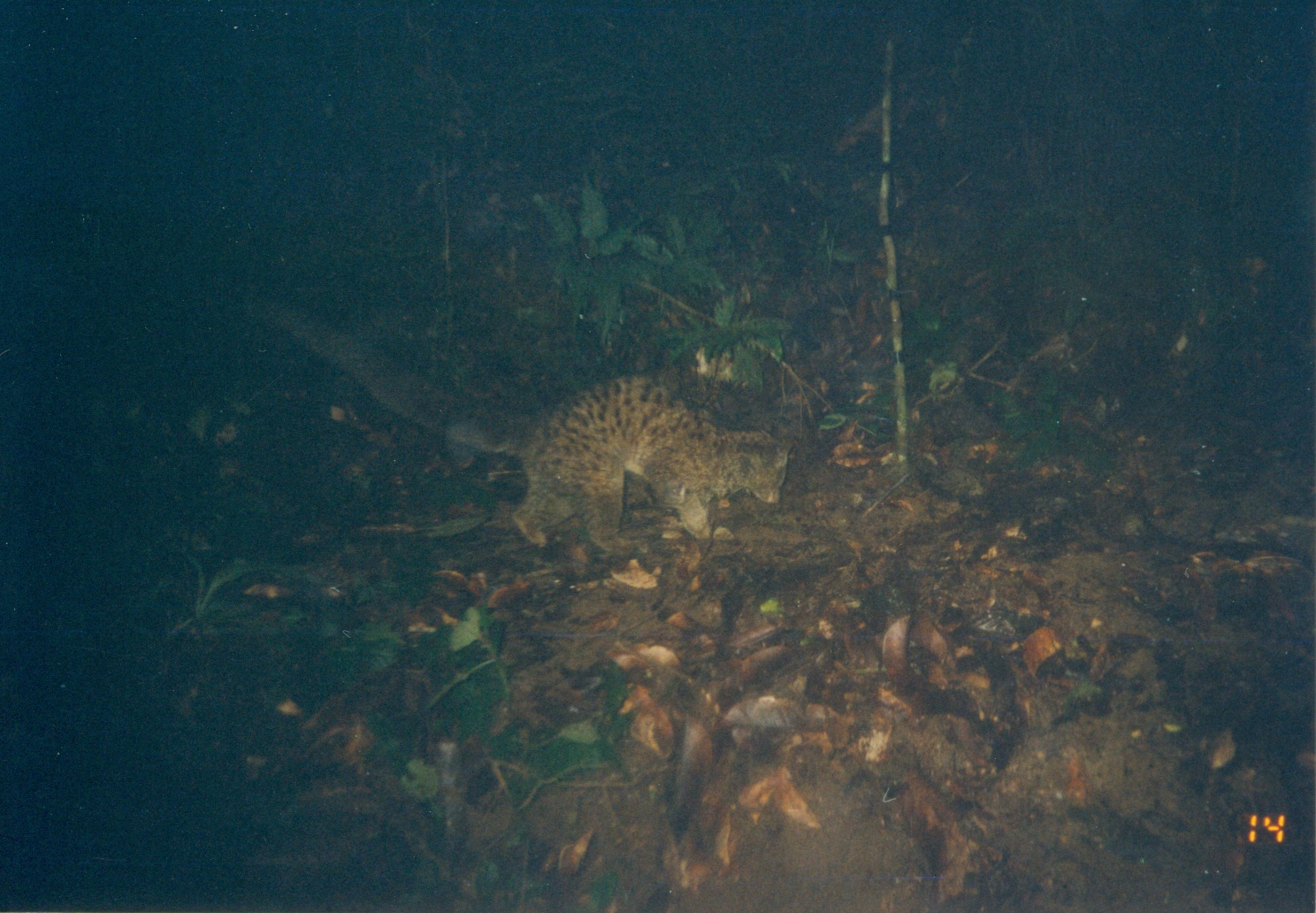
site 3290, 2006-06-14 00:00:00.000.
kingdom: Animalia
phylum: Chordata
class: Mammalia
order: Carnivora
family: Nandiniidae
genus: Nandinia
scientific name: Nandinia binotata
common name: african palm-civet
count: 1